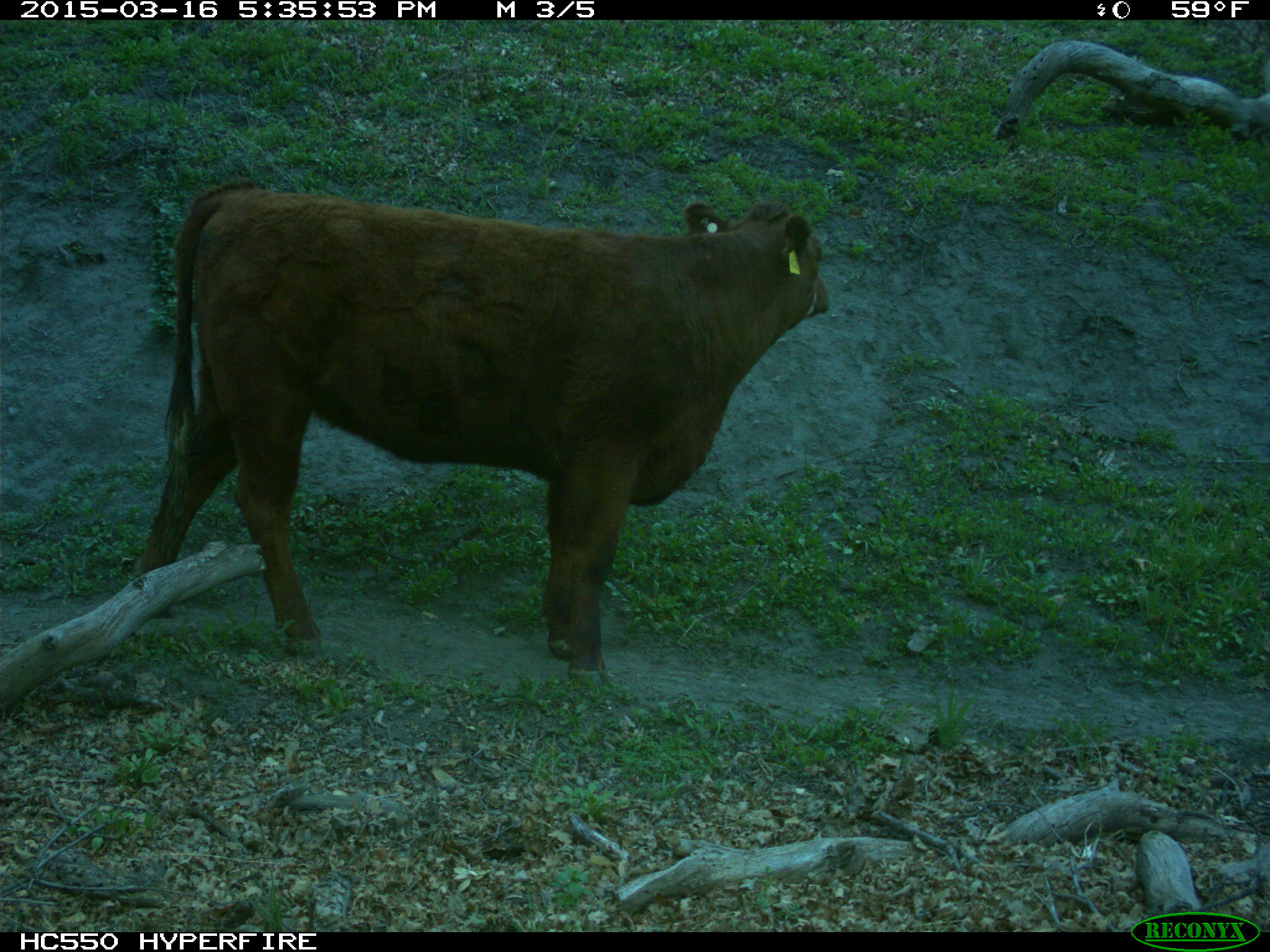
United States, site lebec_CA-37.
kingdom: Animalia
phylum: Chordata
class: Mammalia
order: Artiodactyla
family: Bovidae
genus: Bos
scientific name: Bos taurus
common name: domestic cow